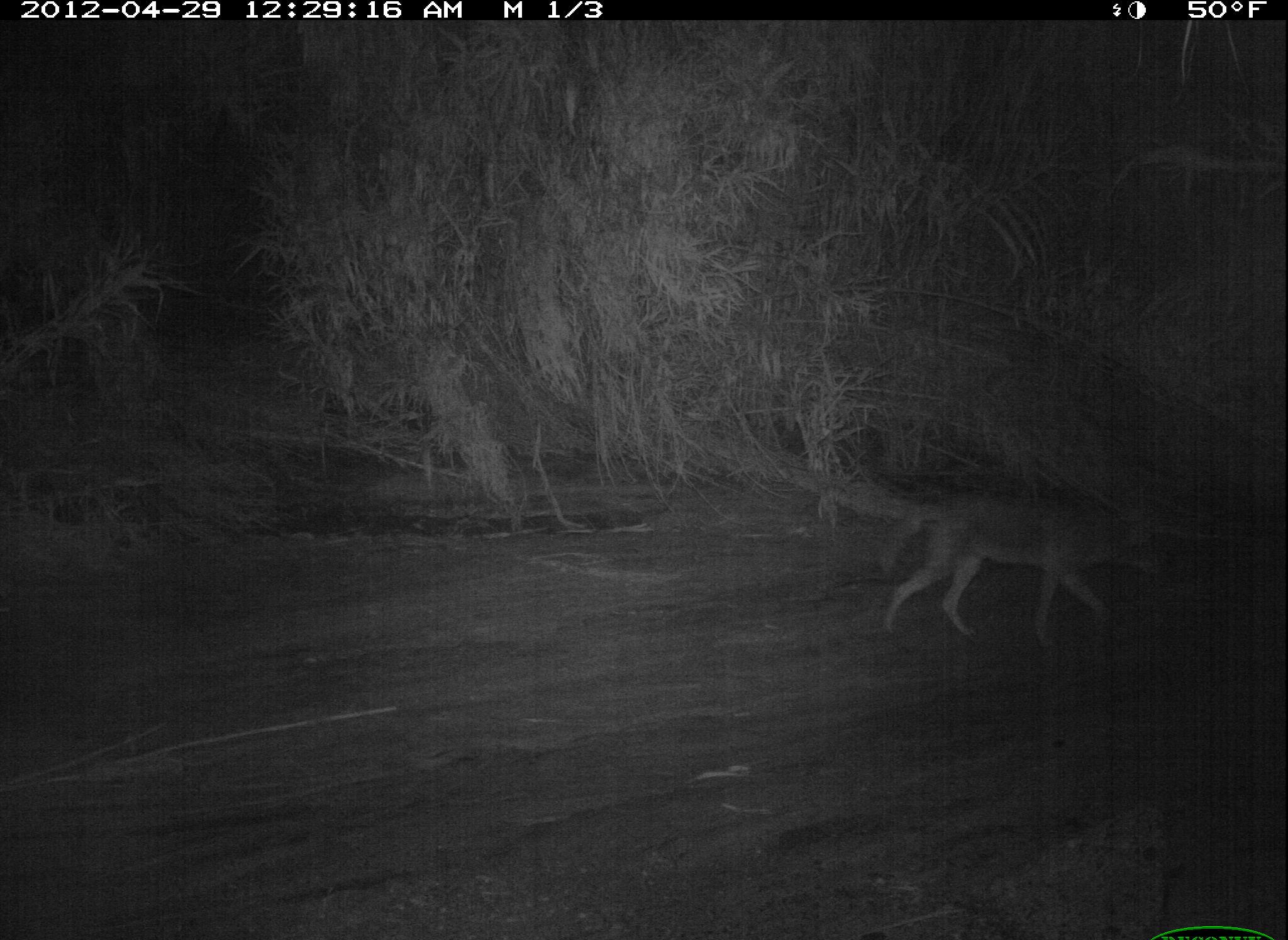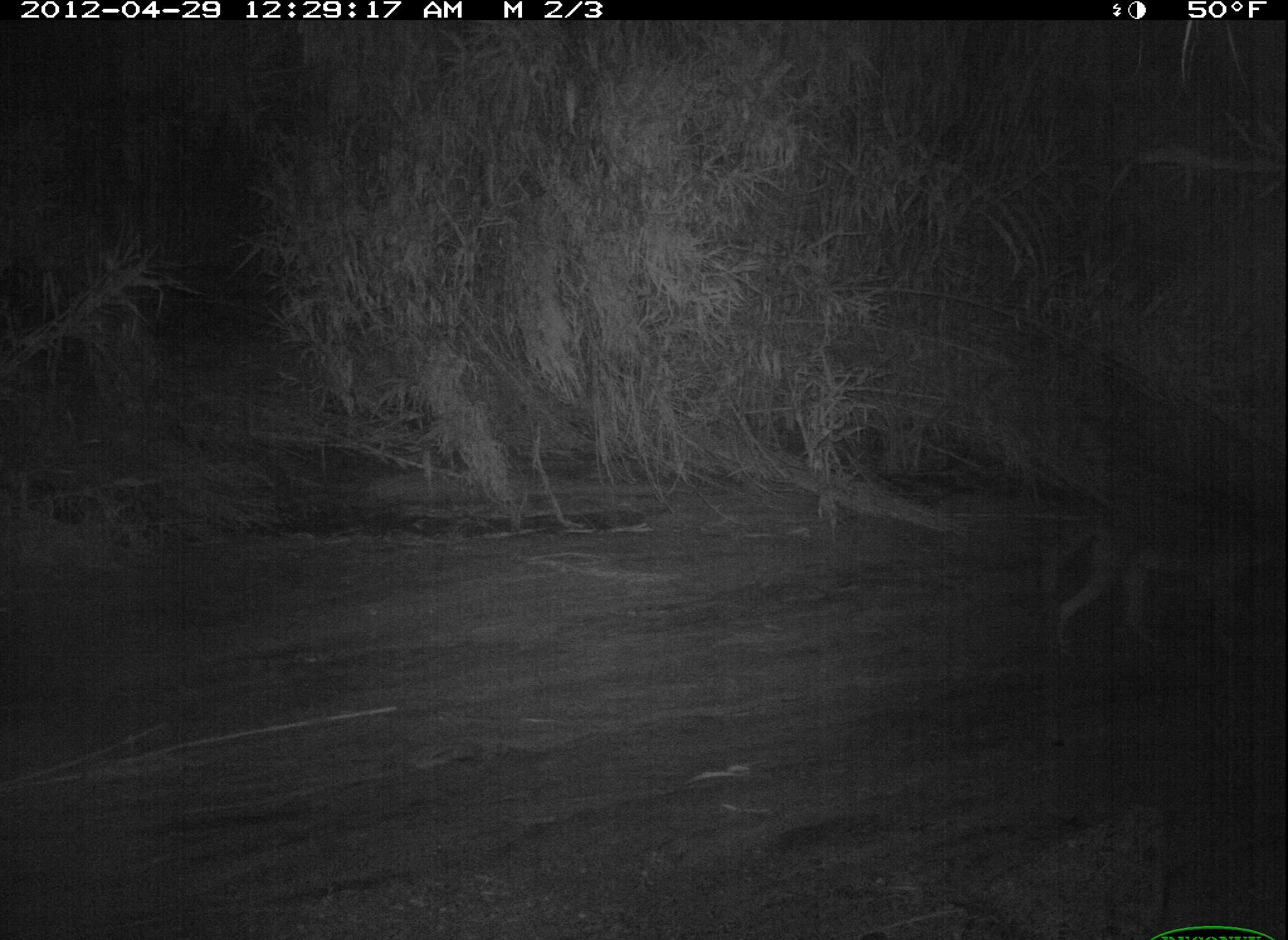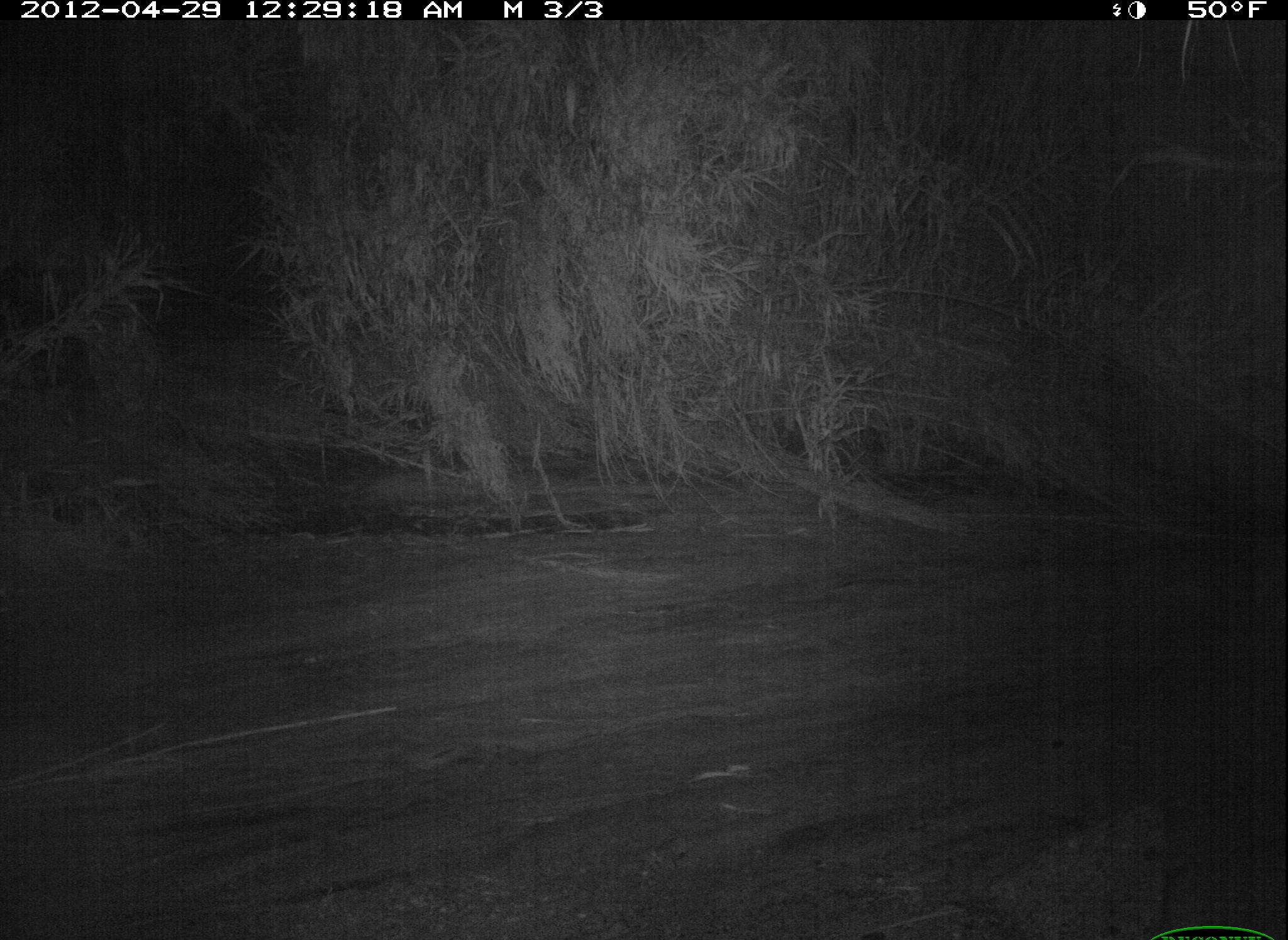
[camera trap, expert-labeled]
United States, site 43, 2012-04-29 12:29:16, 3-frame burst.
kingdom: Animalia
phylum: Chordata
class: Mammalia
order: Carnivora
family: Canidae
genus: Canis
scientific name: Canis latrans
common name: coyote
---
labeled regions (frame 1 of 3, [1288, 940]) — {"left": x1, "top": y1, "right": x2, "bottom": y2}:
coyote: {"left": 861, "top": 480, "right": 1179, "bottom": 668}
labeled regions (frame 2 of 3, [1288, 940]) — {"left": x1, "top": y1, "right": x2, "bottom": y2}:
coyote: {"left": 1016, "top": 461, "right": 1280, "bottom": 694}